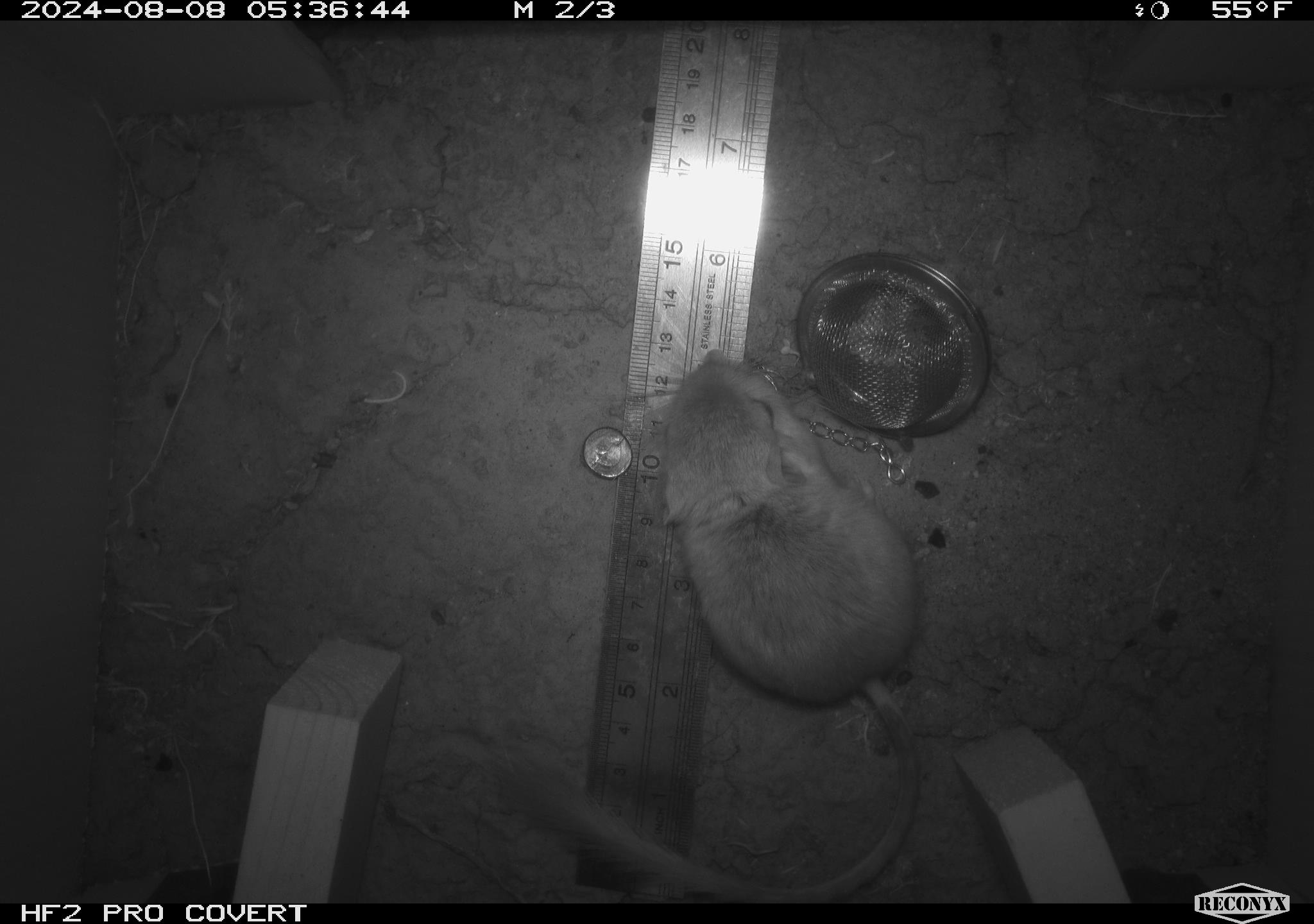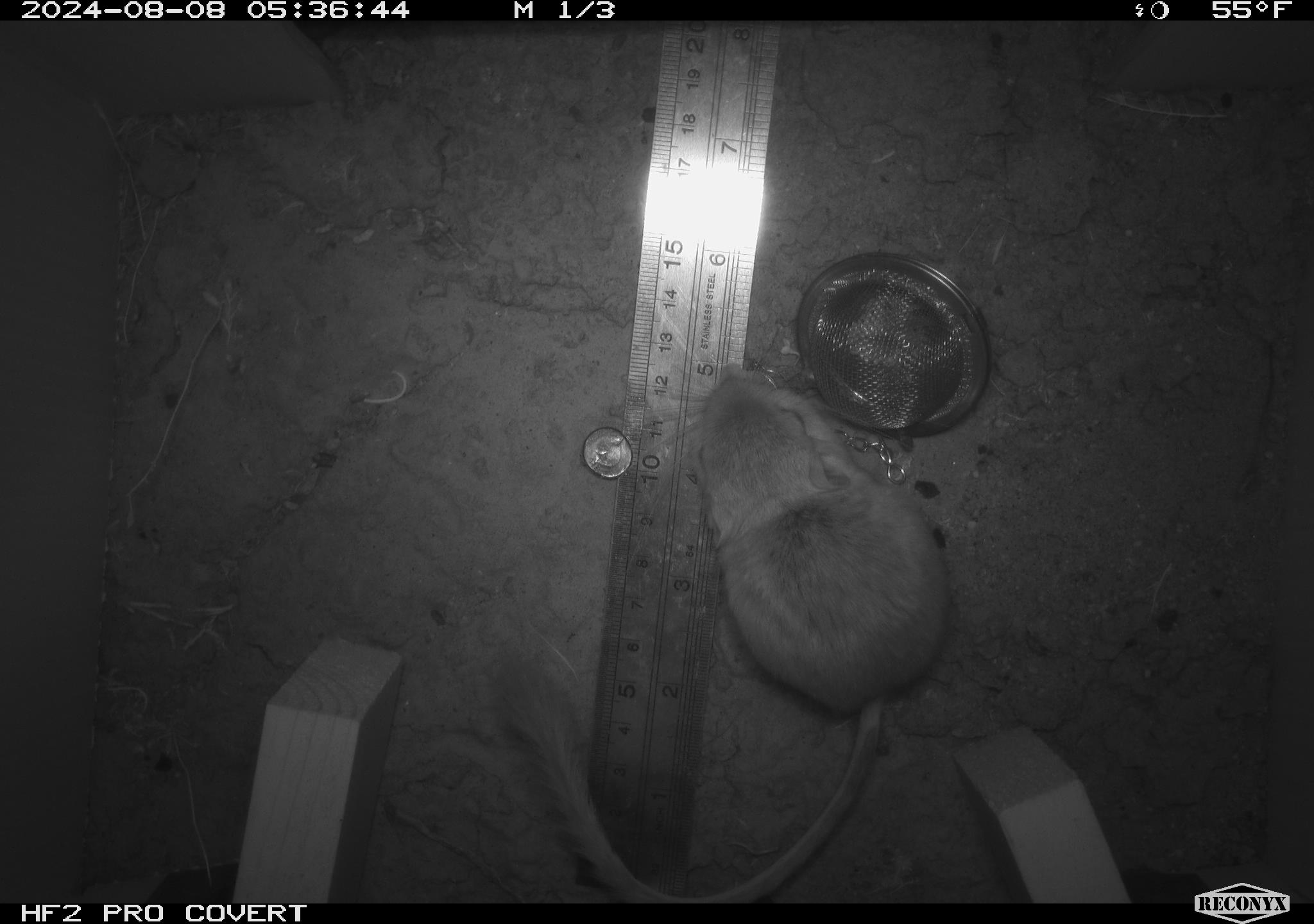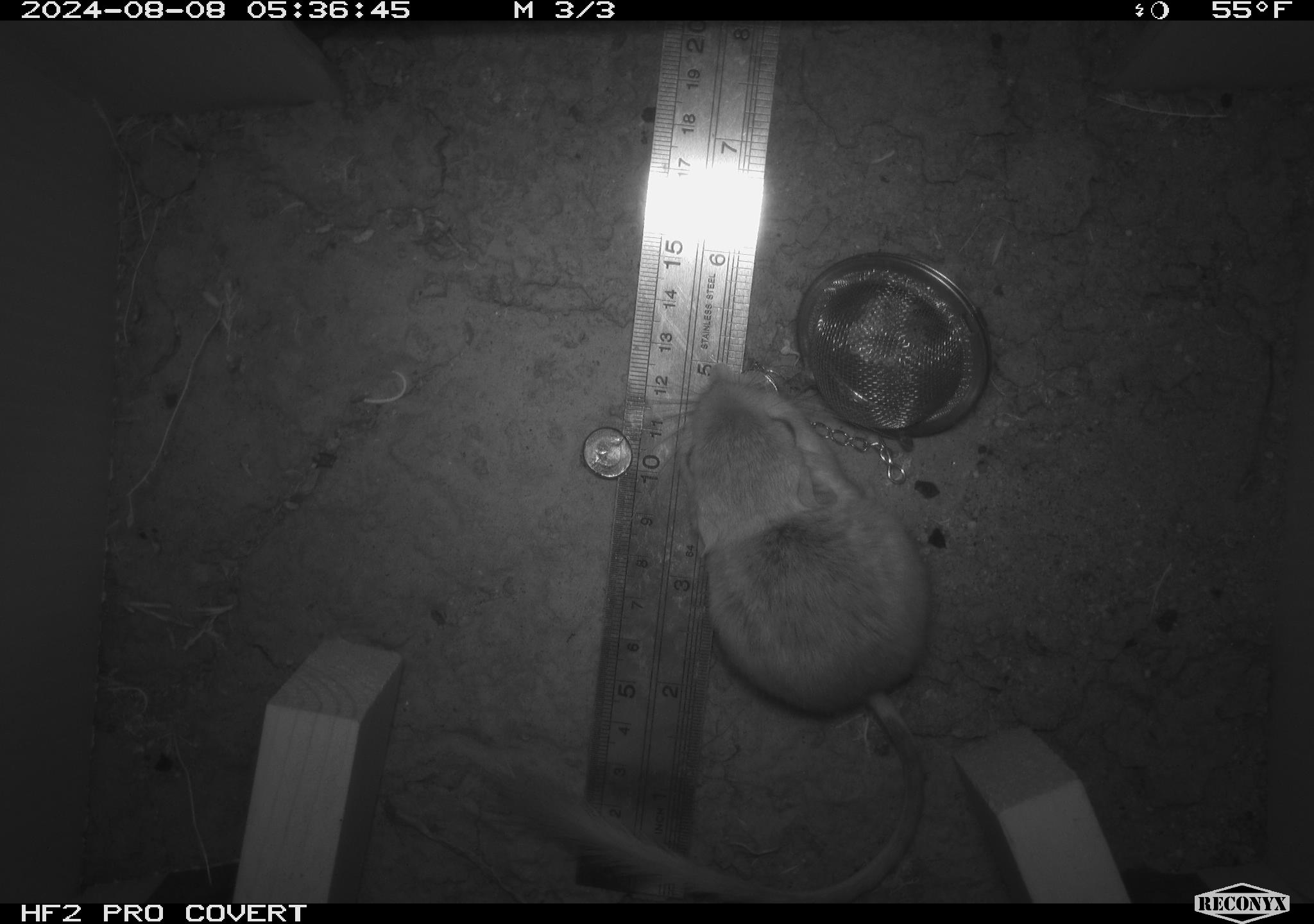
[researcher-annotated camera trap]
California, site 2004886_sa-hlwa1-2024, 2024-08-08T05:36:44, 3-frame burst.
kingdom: Animalia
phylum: Chordata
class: Mammalia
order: Rodentia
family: Heteromyidae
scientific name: Heteromyidae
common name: kangaroo rats and pocket mice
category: heteromyidae family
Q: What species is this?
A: Heteromyidae family (kangaroo rats and pocket mice) (Heteromyidae).